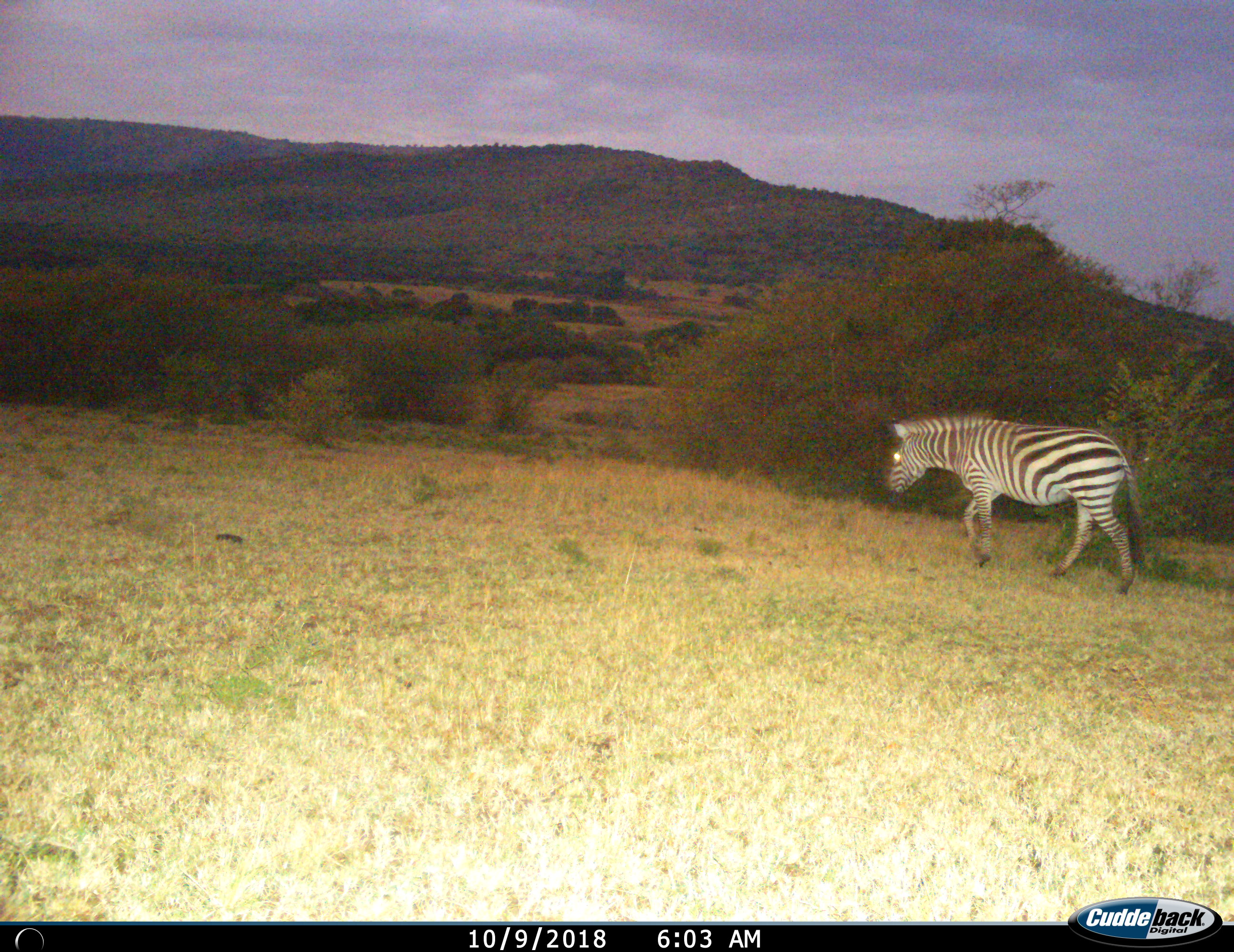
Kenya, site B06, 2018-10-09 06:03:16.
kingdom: Animalia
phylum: Chordata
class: Mammalia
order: Perissodactyla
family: Equidae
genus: Equus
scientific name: Equus quagga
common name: plains zebra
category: zebra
Zebra (plains zebra) (Equus quagga), count 1. Behavior (volunteer vote fractions): standing 0%, resting 0%, moving 100%, interacting 0%. Young present (vote fraction): 0%. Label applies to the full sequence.